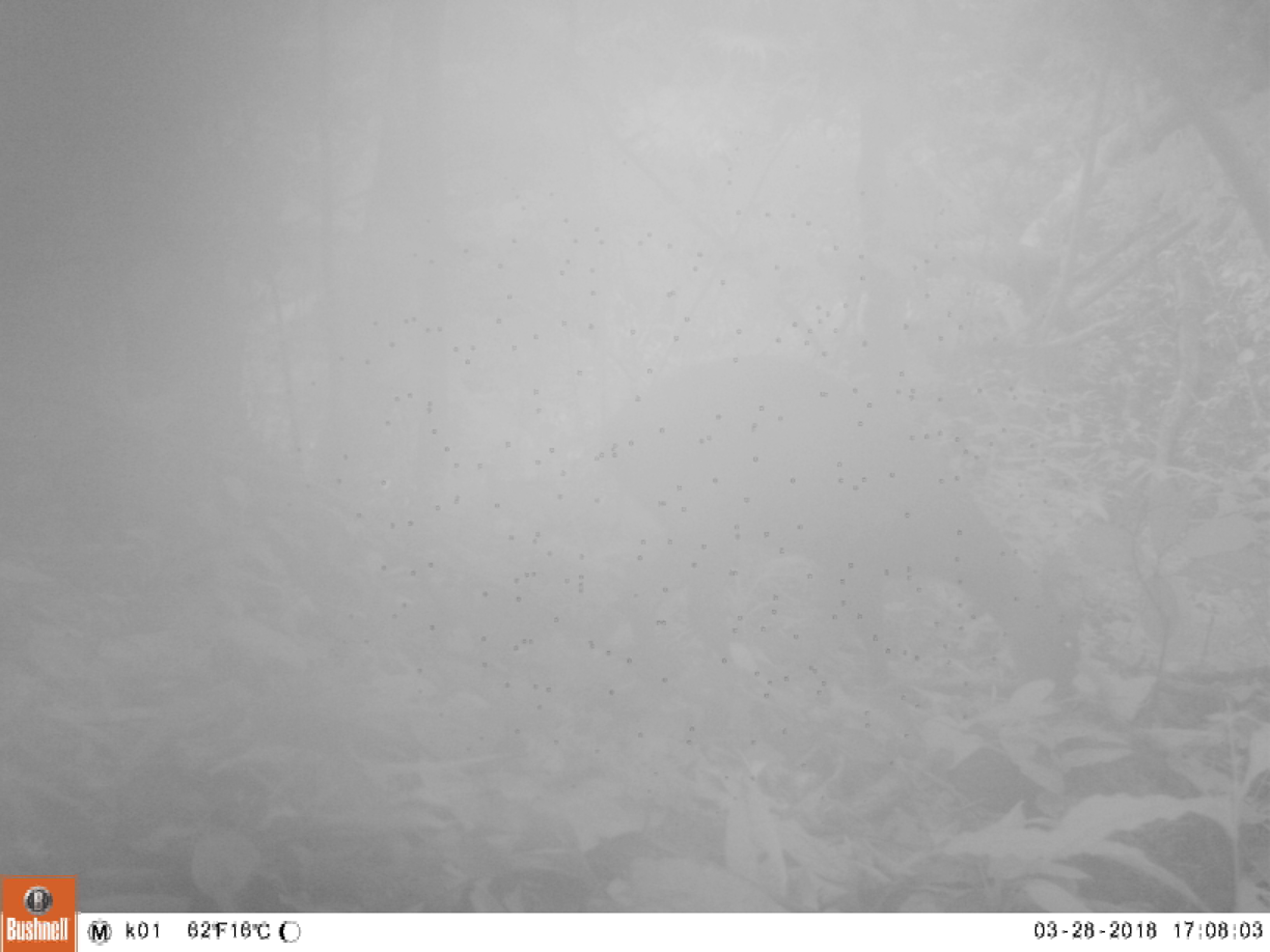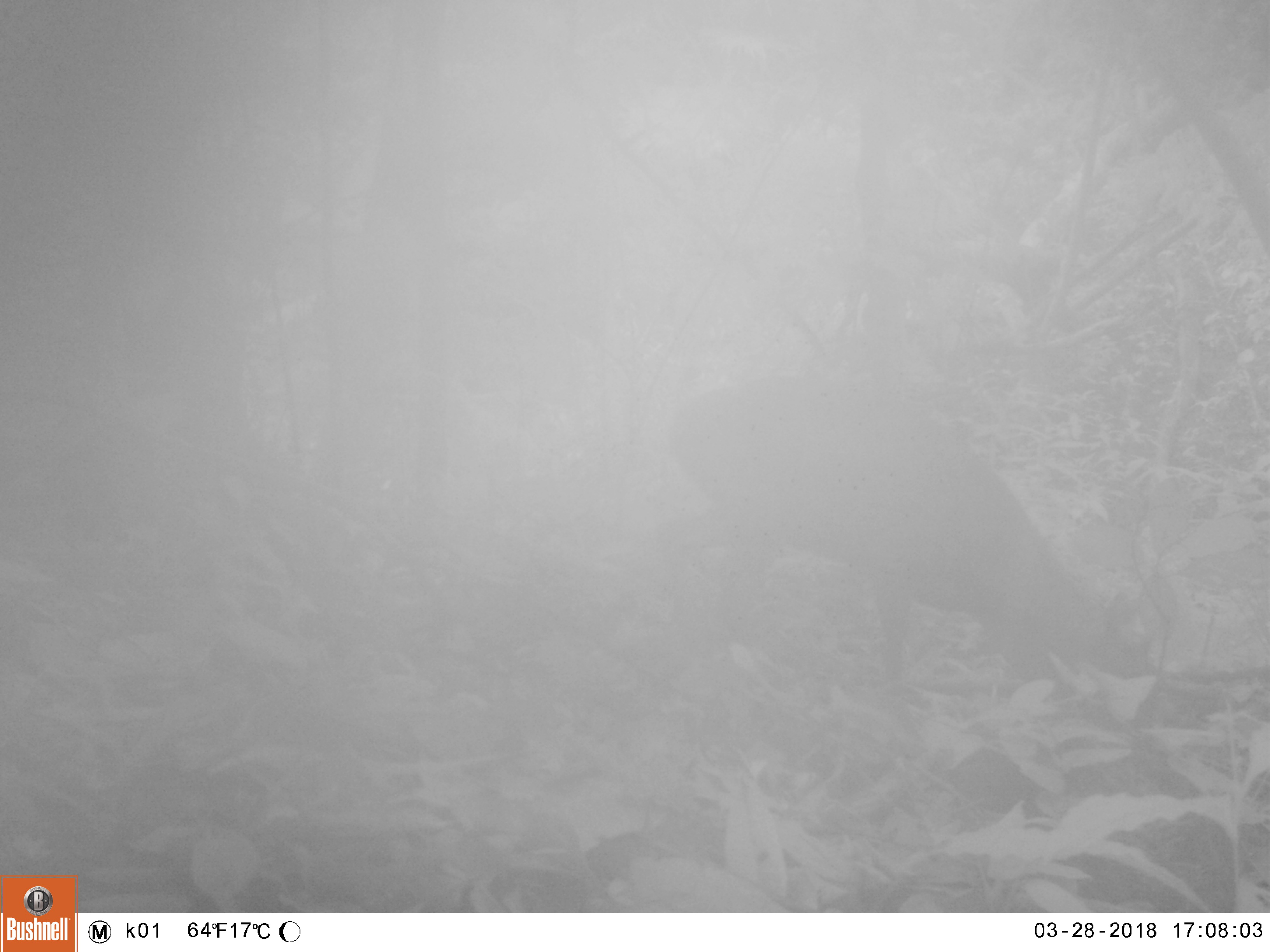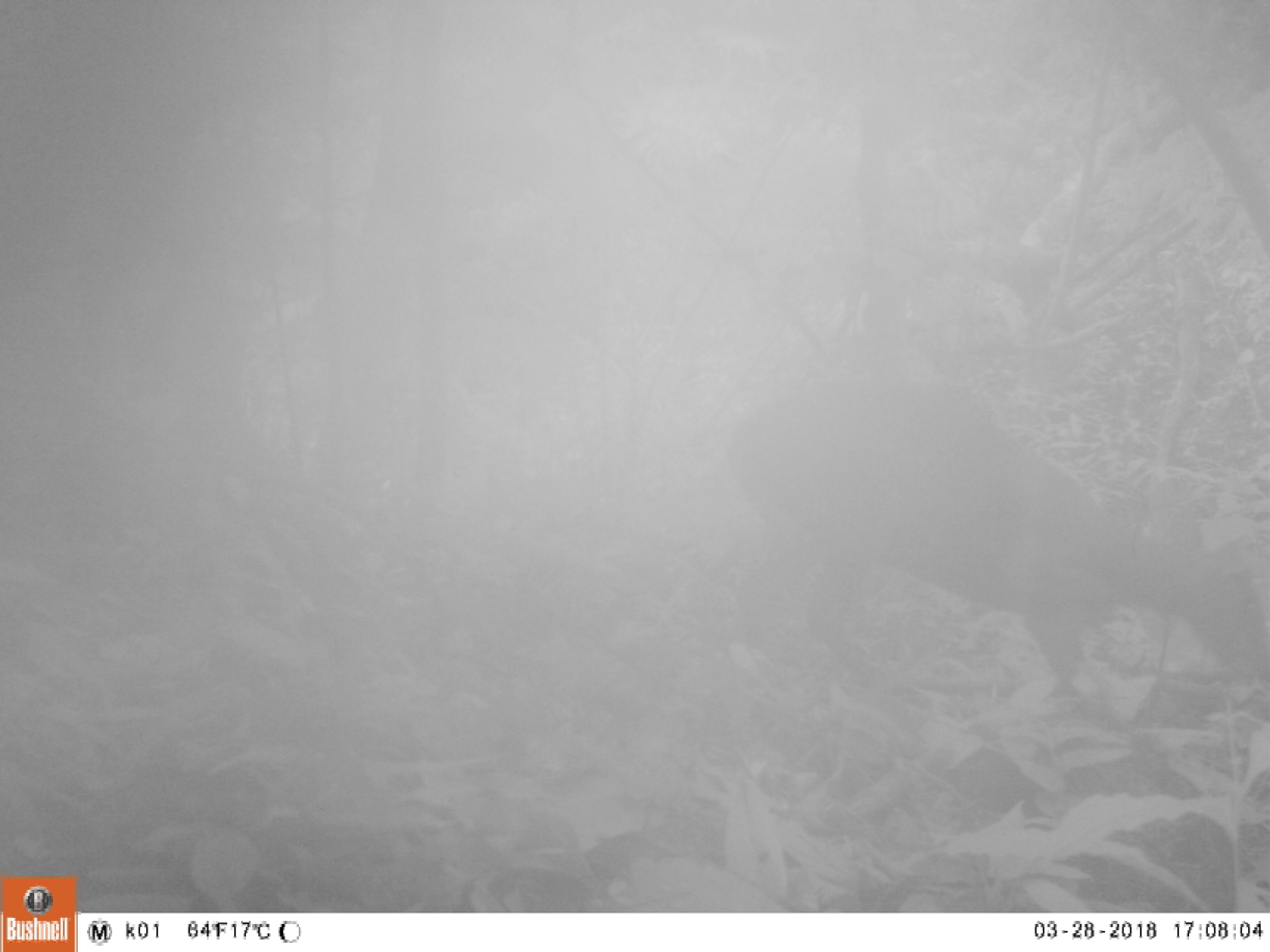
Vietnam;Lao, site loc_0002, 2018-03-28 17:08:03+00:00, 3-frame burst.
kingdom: Animalia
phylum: Chordata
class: Mammalia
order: Artiodactyla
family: Cervidae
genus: Muntiacus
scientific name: Muntiacus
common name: muntjacs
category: unidentified muntjac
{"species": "unidentified muntjac (muntjacs) (Muntiacus)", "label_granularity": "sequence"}